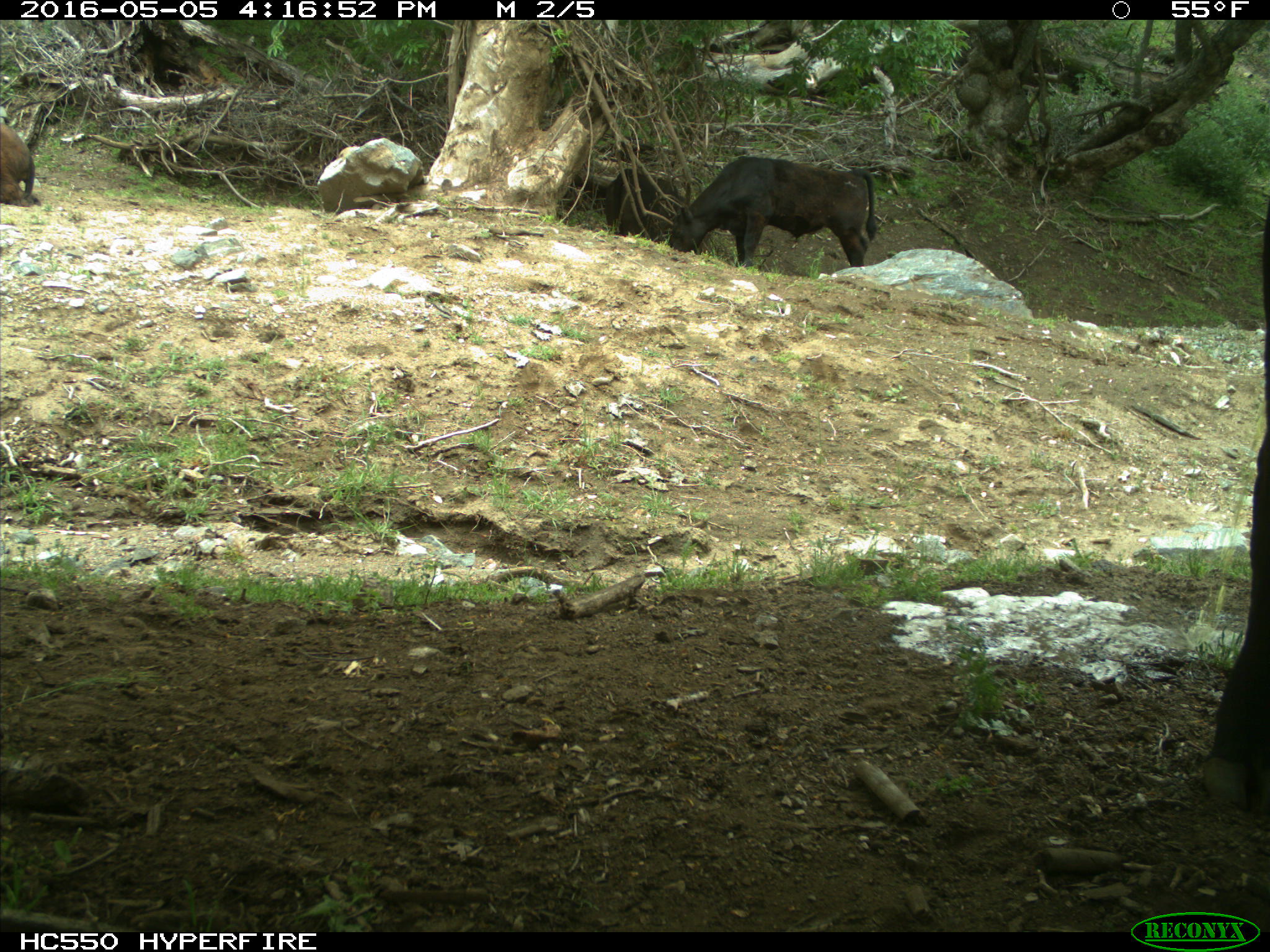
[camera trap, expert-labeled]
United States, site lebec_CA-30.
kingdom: Animalia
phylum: Chordata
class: Mammalia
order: Artiodactyla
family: Bovidae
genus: Bos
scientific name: Bos taurus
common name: domestic cow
Bos taurus (domestic cow).